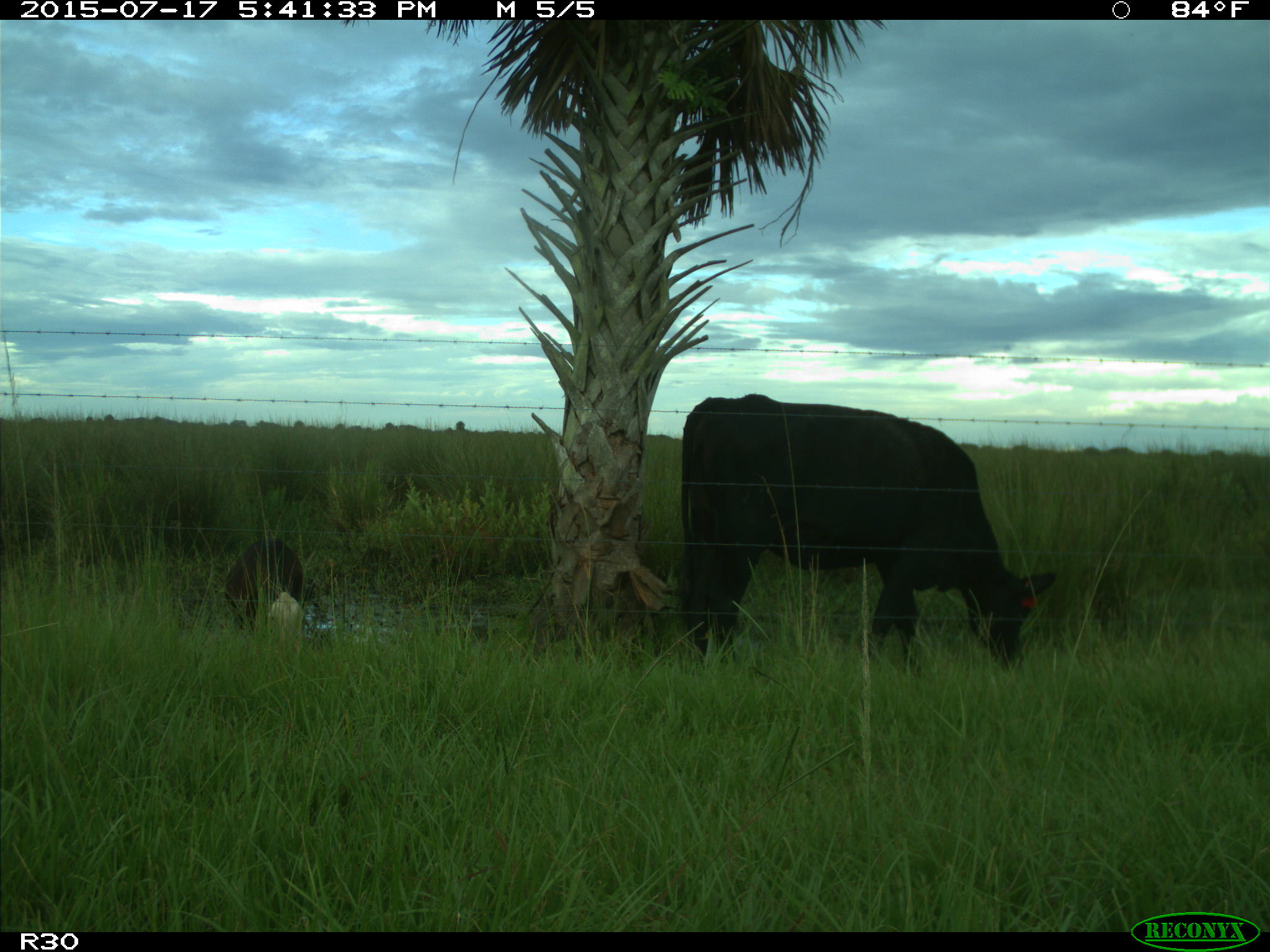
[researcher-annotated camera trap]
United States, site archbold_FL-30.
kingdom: Animalia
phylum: Chordata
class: Mammalia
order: Artiodactyla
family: Bovidae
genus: Bos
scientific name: Bos taurus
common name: domestic cow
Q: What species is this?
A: Bos taurus (domestic cow).